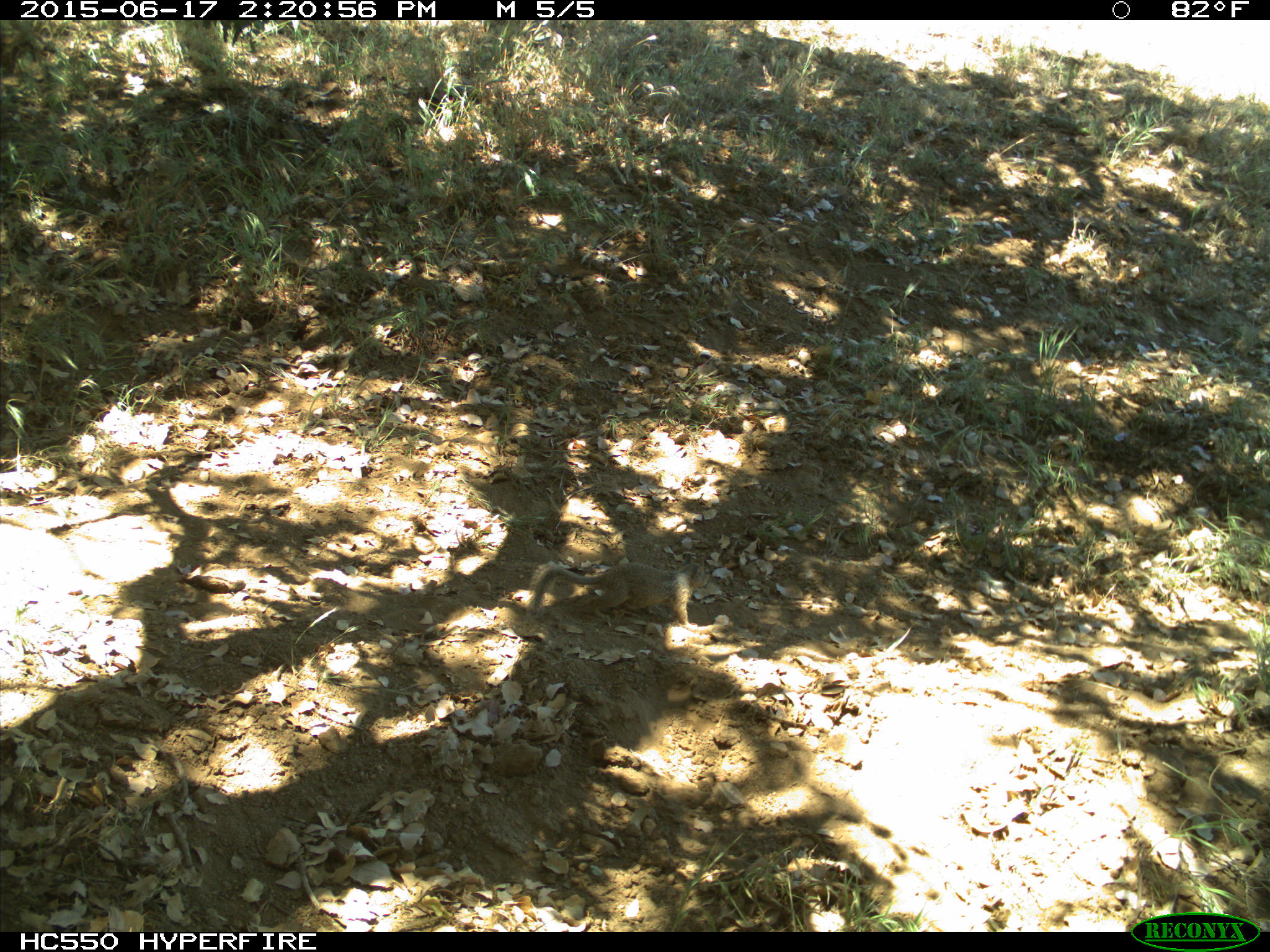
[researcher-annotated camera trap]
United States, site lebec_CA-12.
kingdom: Animalia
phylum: Chordata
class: Mammalia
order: Rodentia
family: Sciuridae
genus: Otospermophilus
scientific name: Otospermophilus beecheyi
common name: california ground squirrel